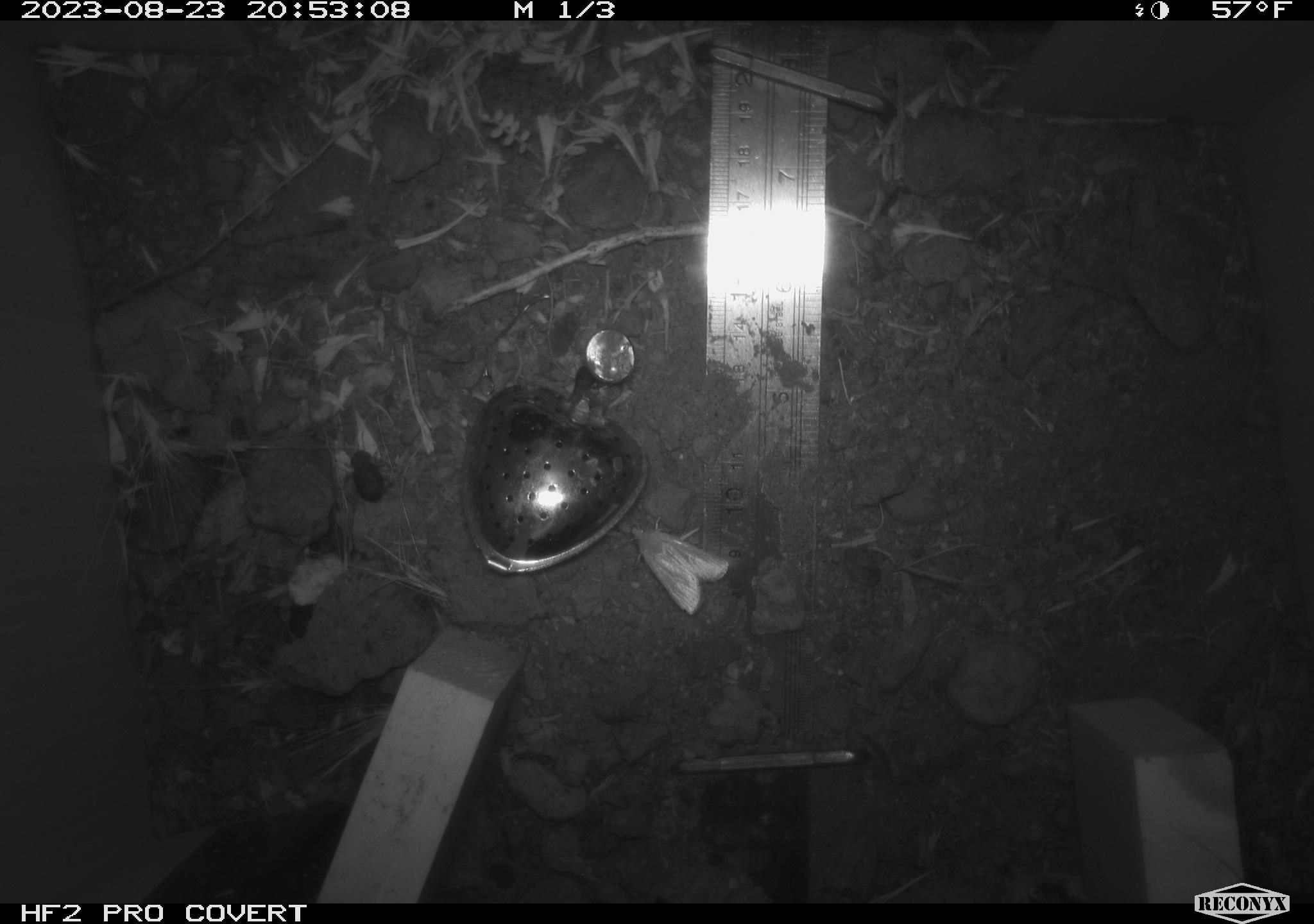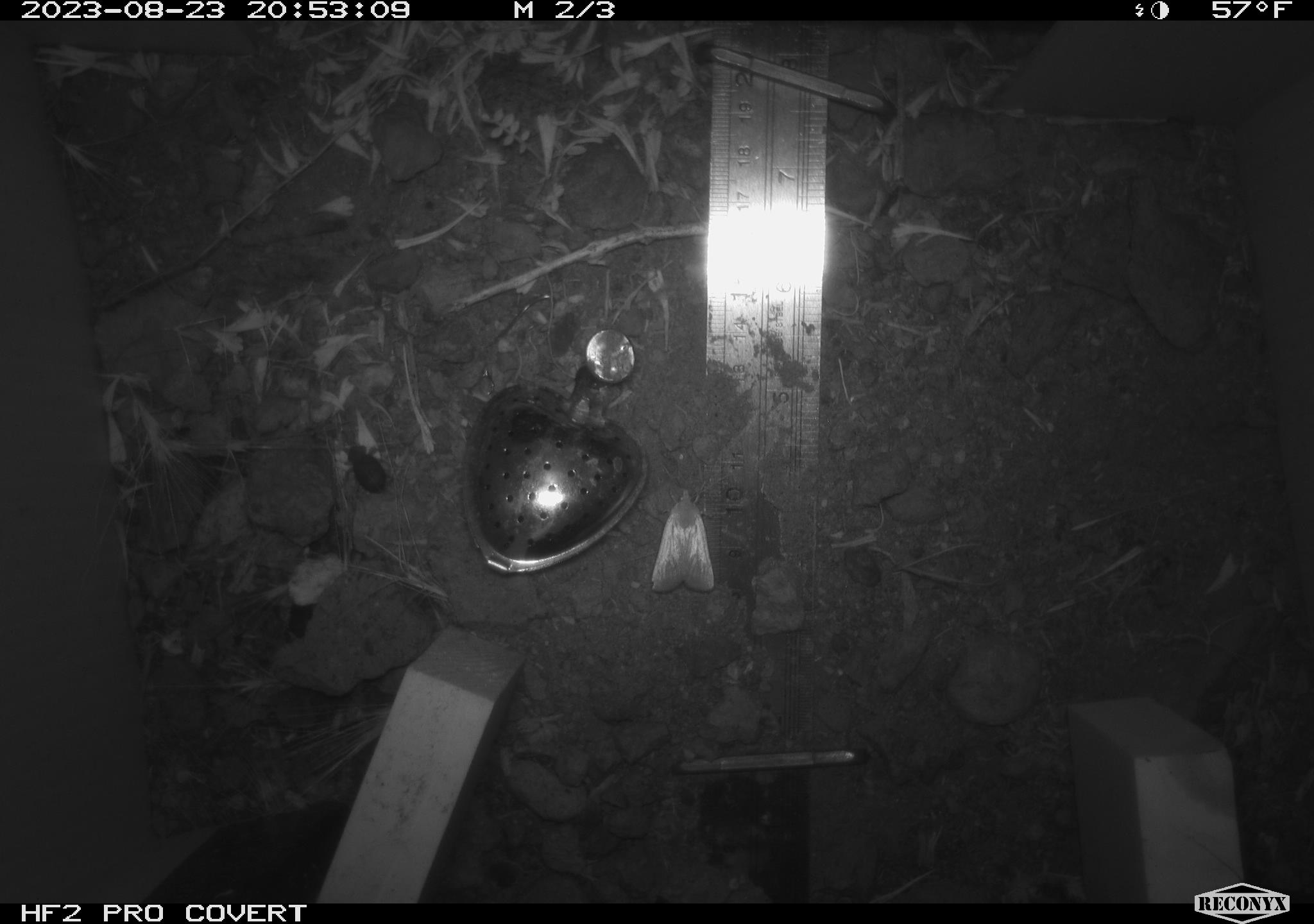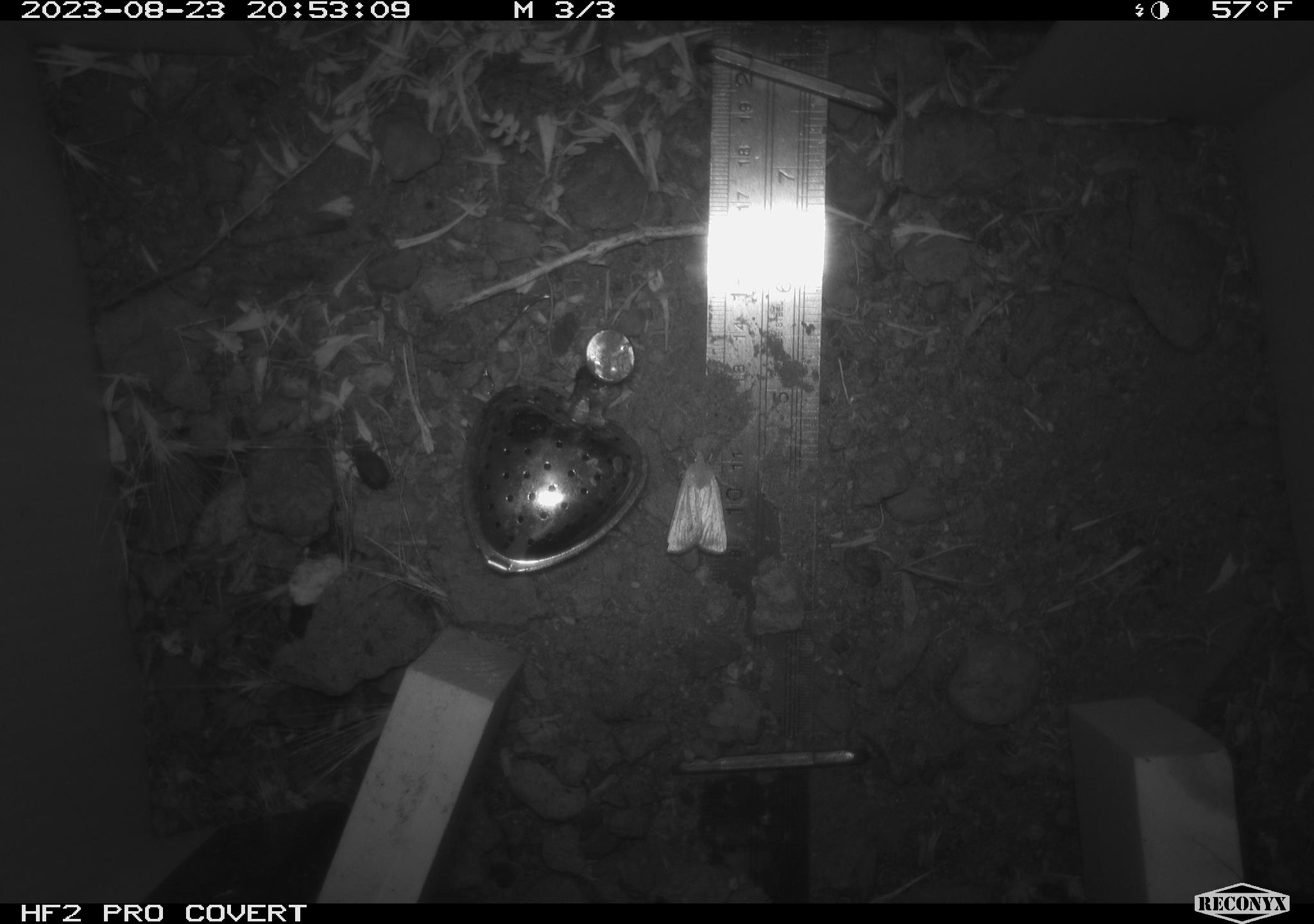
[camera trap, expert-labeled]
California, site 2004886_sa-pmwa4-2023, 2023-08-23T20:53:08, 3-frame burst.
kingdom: Animalia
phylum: Arthropoda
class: Insecta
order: Lepidoptera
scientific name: Lepidoptera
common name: butterflies and moths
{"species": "butterflies and moths (Lepidoptera)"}